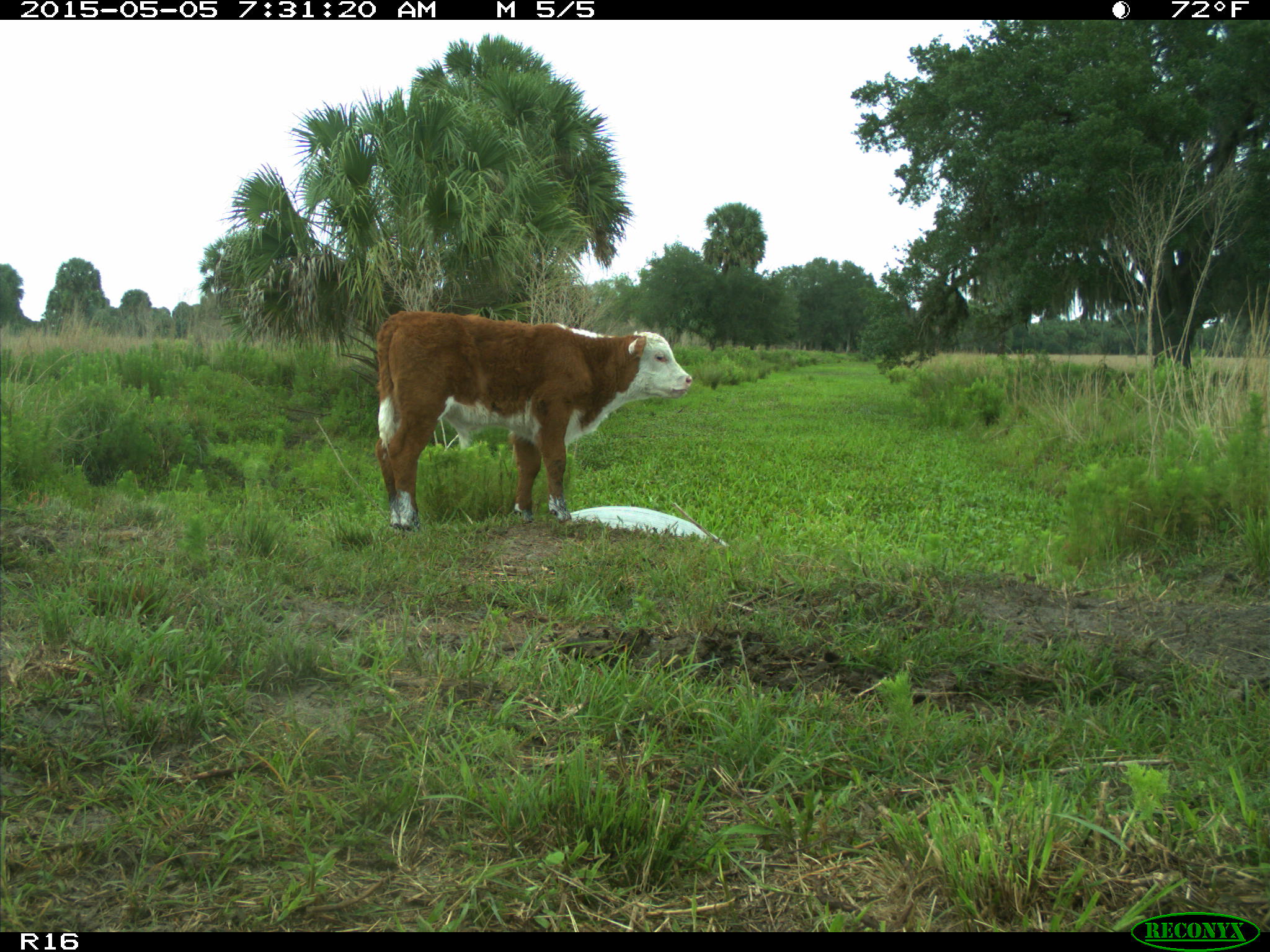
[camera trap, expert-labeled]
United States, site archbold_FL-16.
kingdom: Animalia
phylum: Chordata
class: Mammalia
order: Artiodactyla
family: Bovidae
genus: Bos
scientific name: Bos taurus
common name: domestic cow